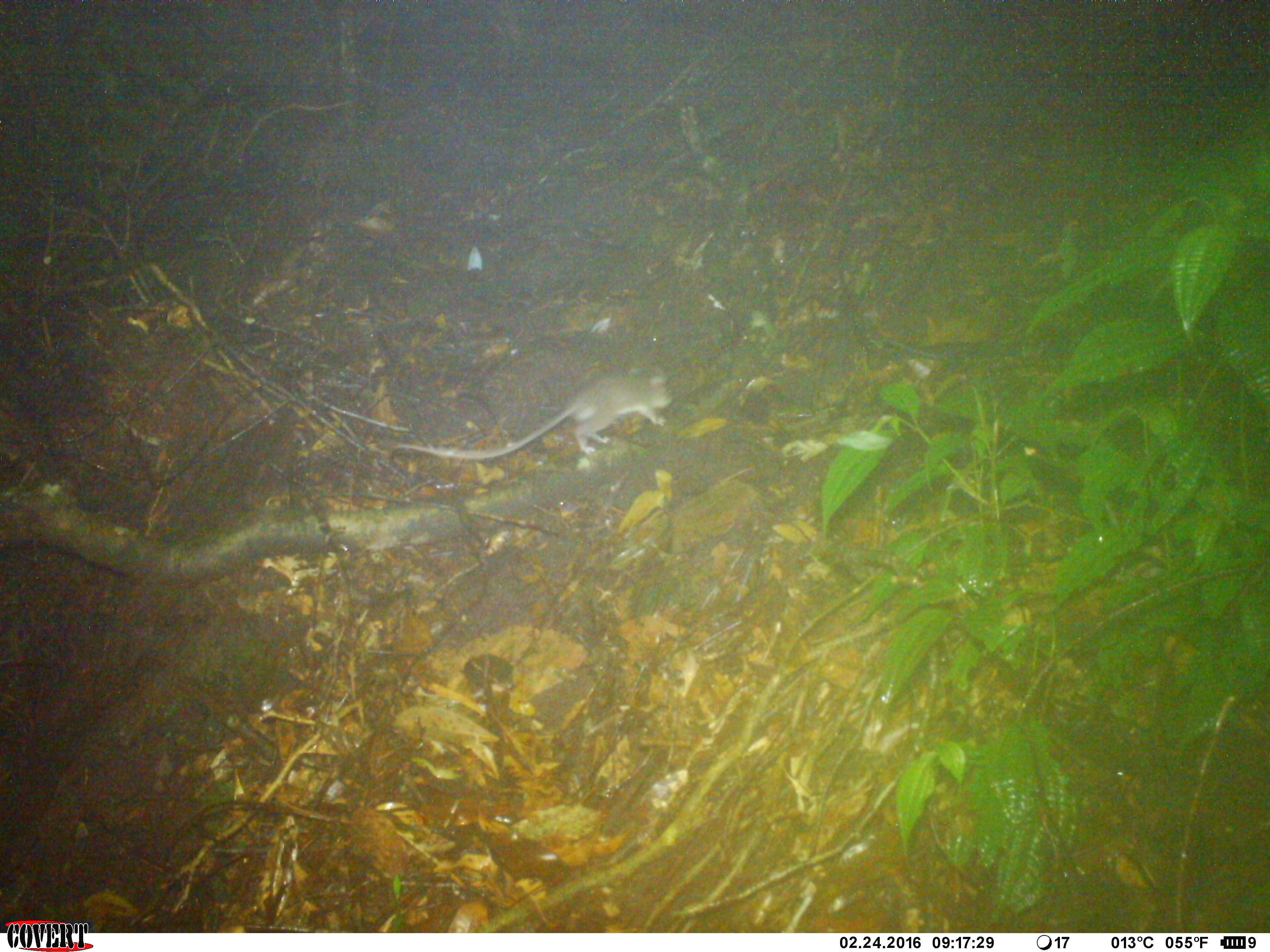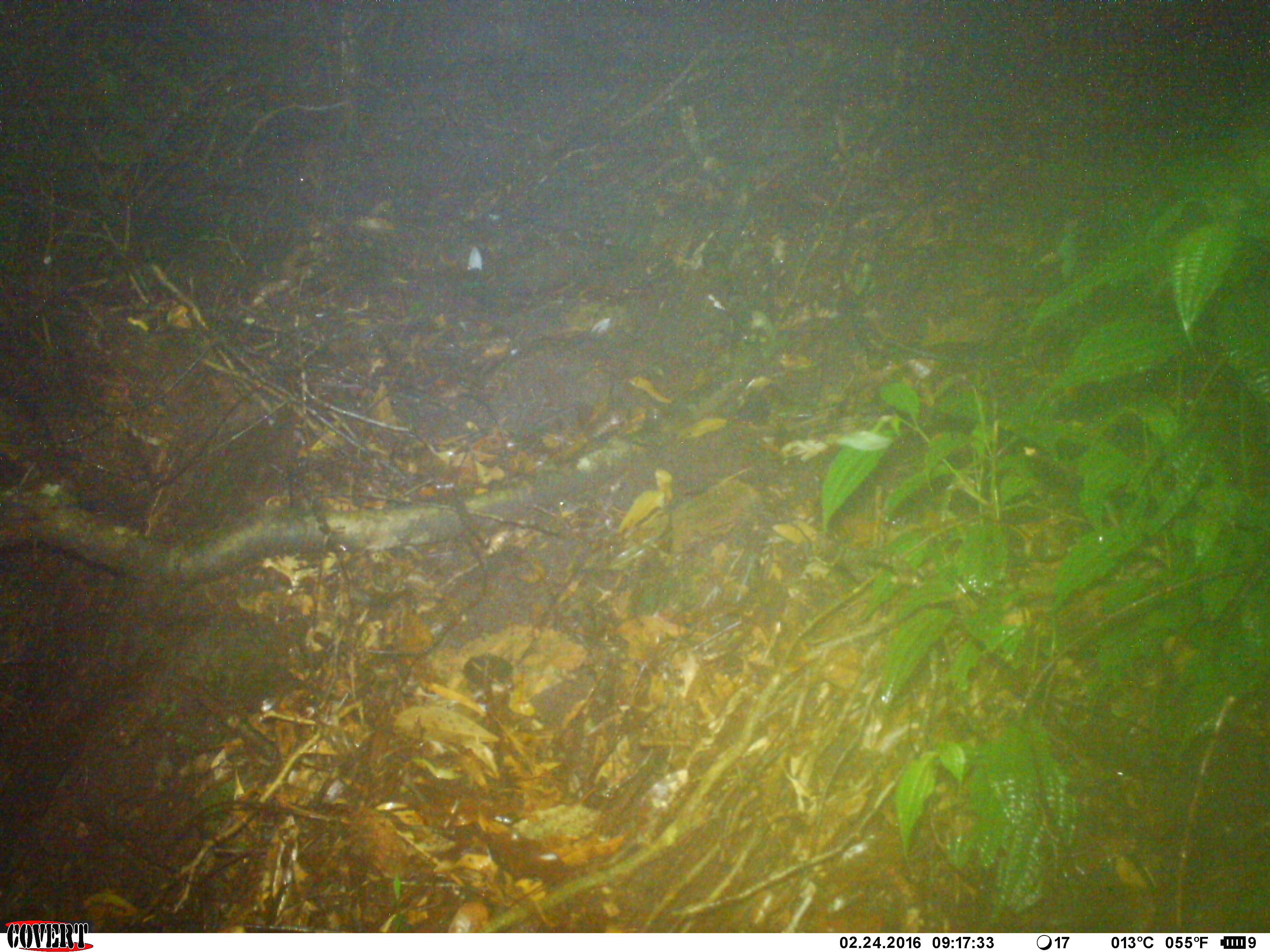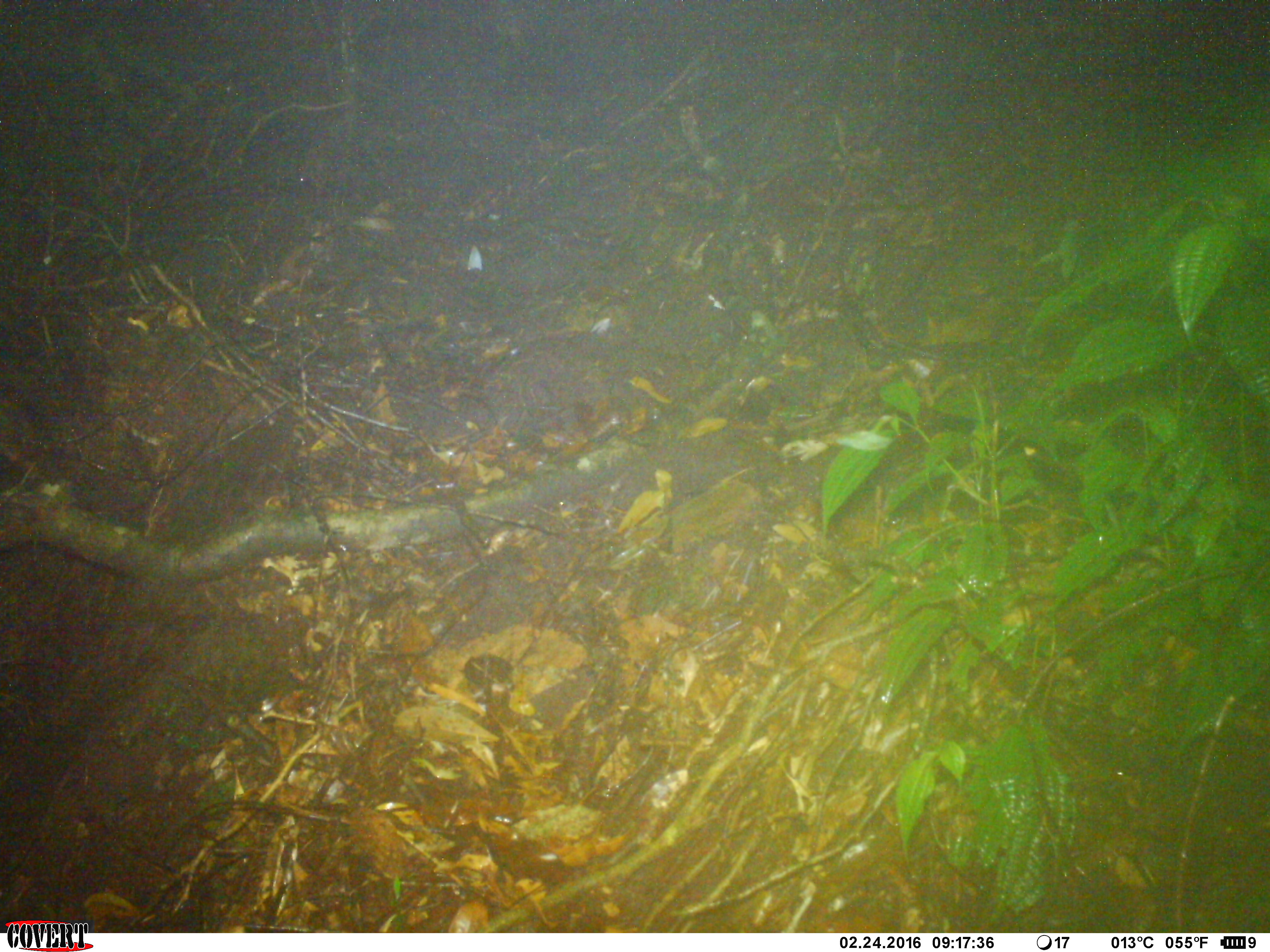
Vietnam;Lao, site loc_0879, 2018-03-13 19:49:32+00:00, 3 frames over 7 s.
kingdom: Animalia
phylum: Chordata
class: Mammalia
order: Rodentia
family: Muridae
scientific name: Muridae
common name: old-world mice and rats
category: unidentified murid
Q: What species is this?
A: Unidentified murid (old-world mice and rats) (Muridae).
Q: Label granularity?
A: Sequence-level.